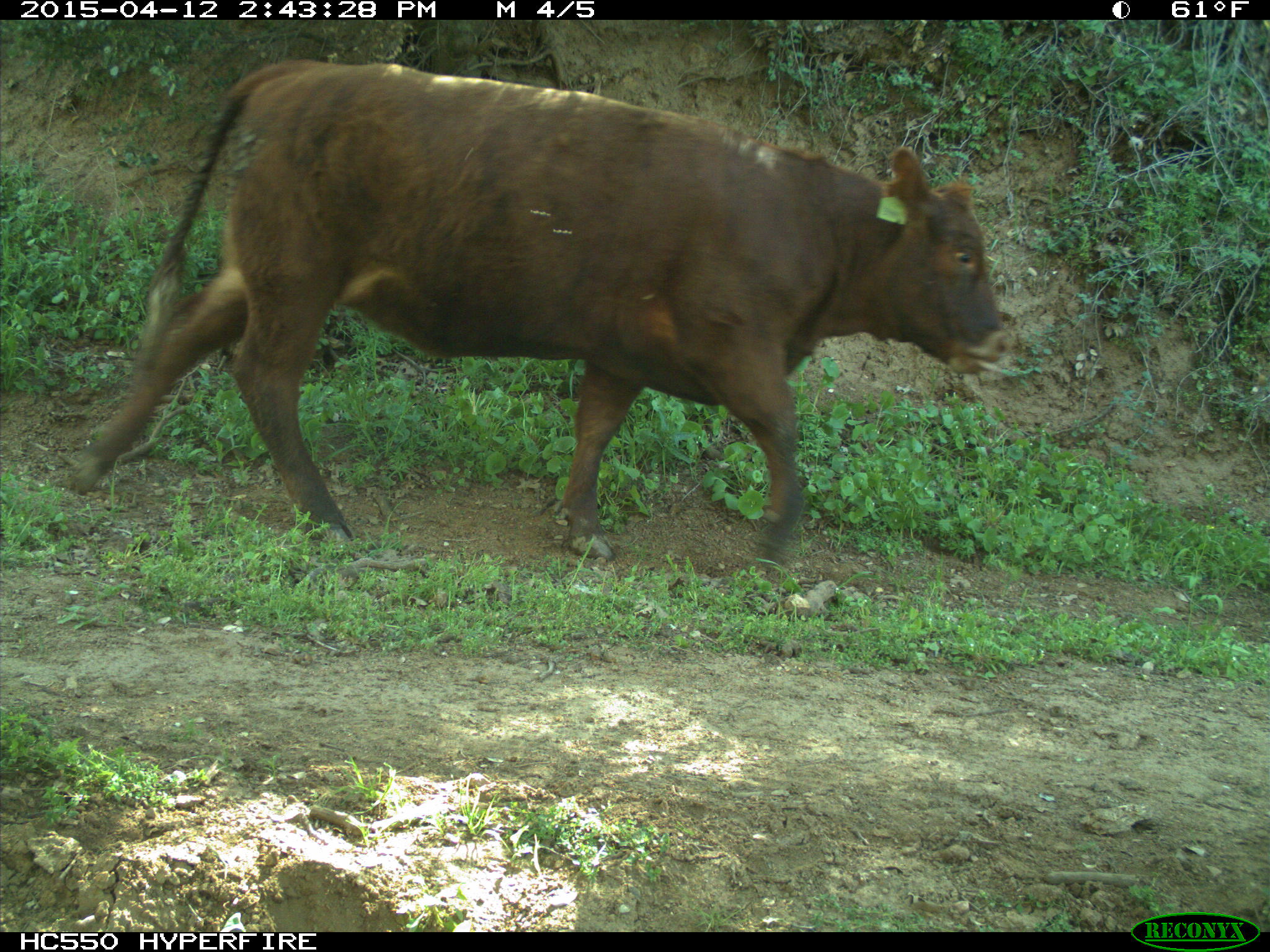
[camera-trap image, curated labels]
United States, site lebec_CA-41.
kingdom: Animalia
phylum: Chordata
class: Mammalia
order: Artiodactyla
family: Bovidae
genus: Bos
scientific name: Bos taurus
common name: domestic cow